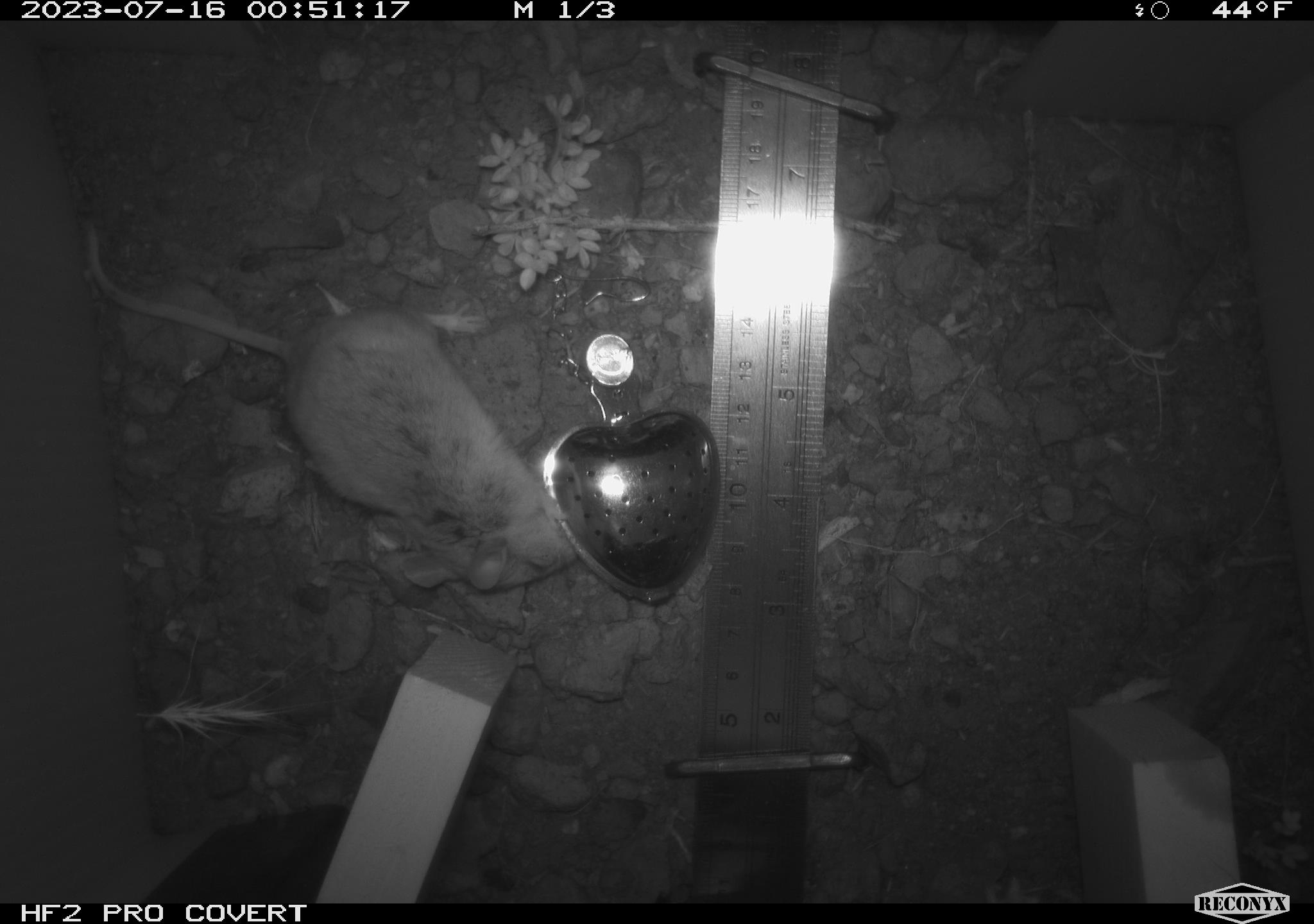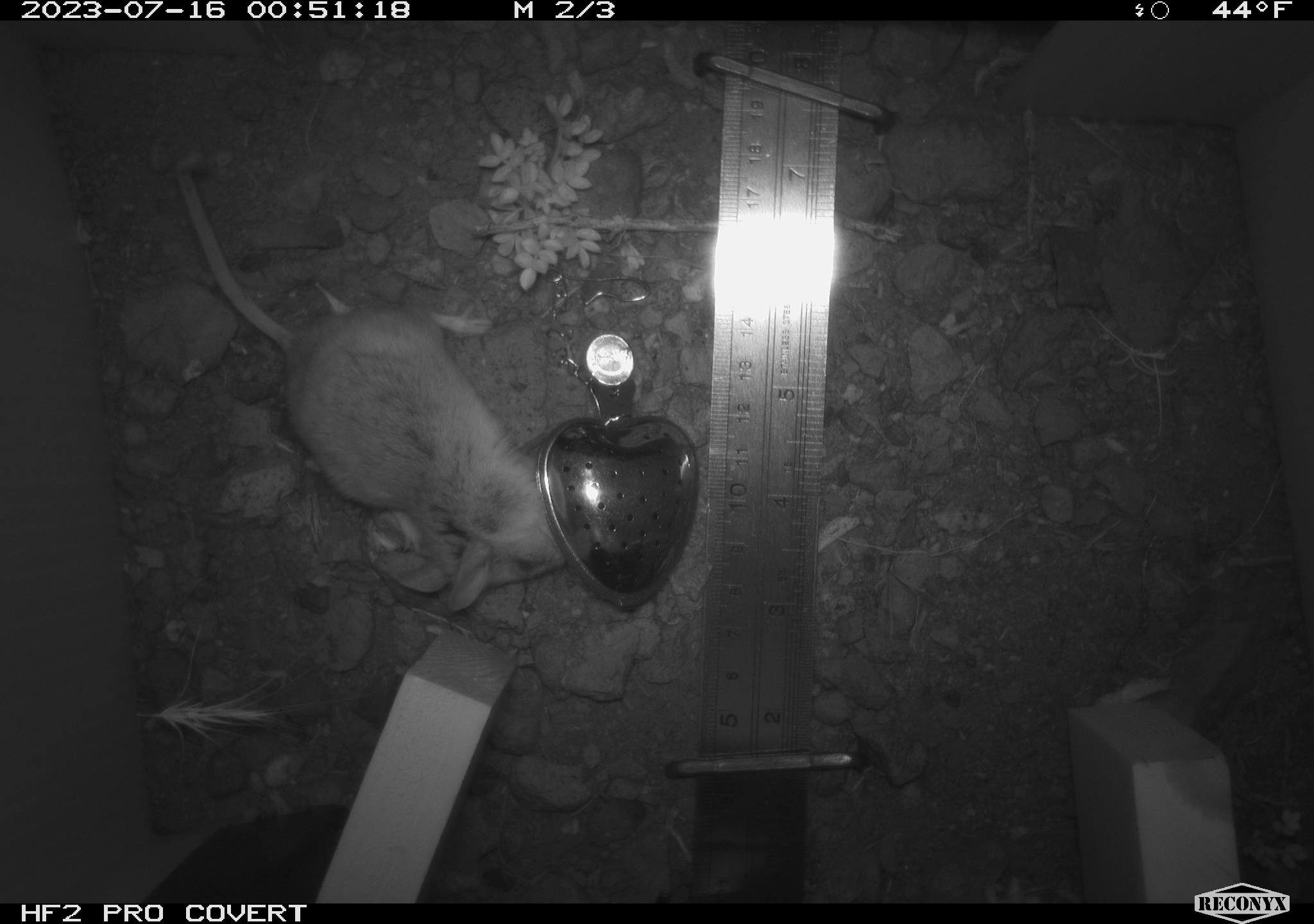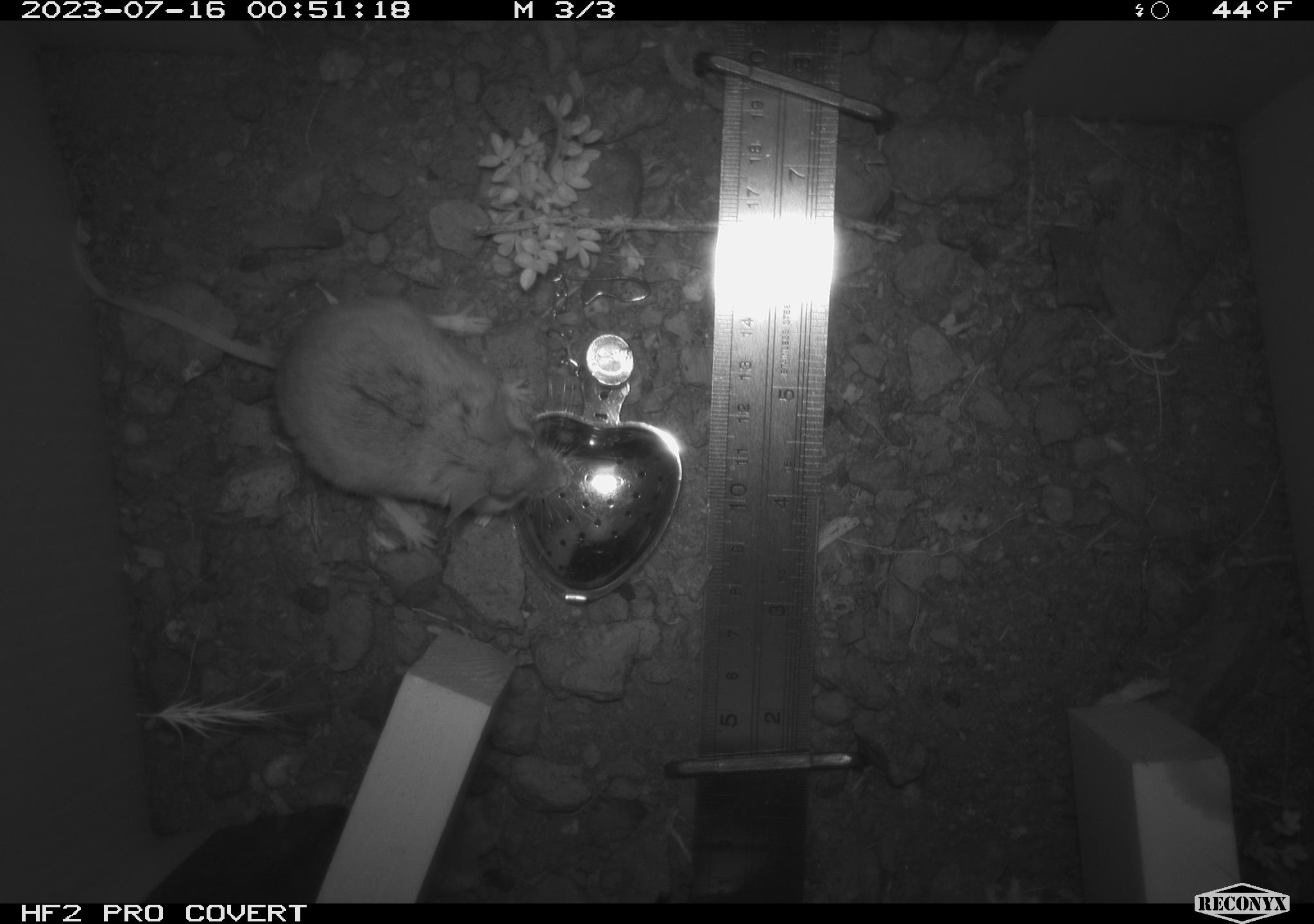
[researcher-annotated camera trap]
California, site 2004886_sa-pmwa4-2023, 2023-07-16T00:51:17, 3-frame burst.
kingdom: Animalia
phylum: Chordata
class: Mammalia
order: Rodentia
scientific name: Rodentia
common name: mouse species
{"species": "mouse species (Rodentia)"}